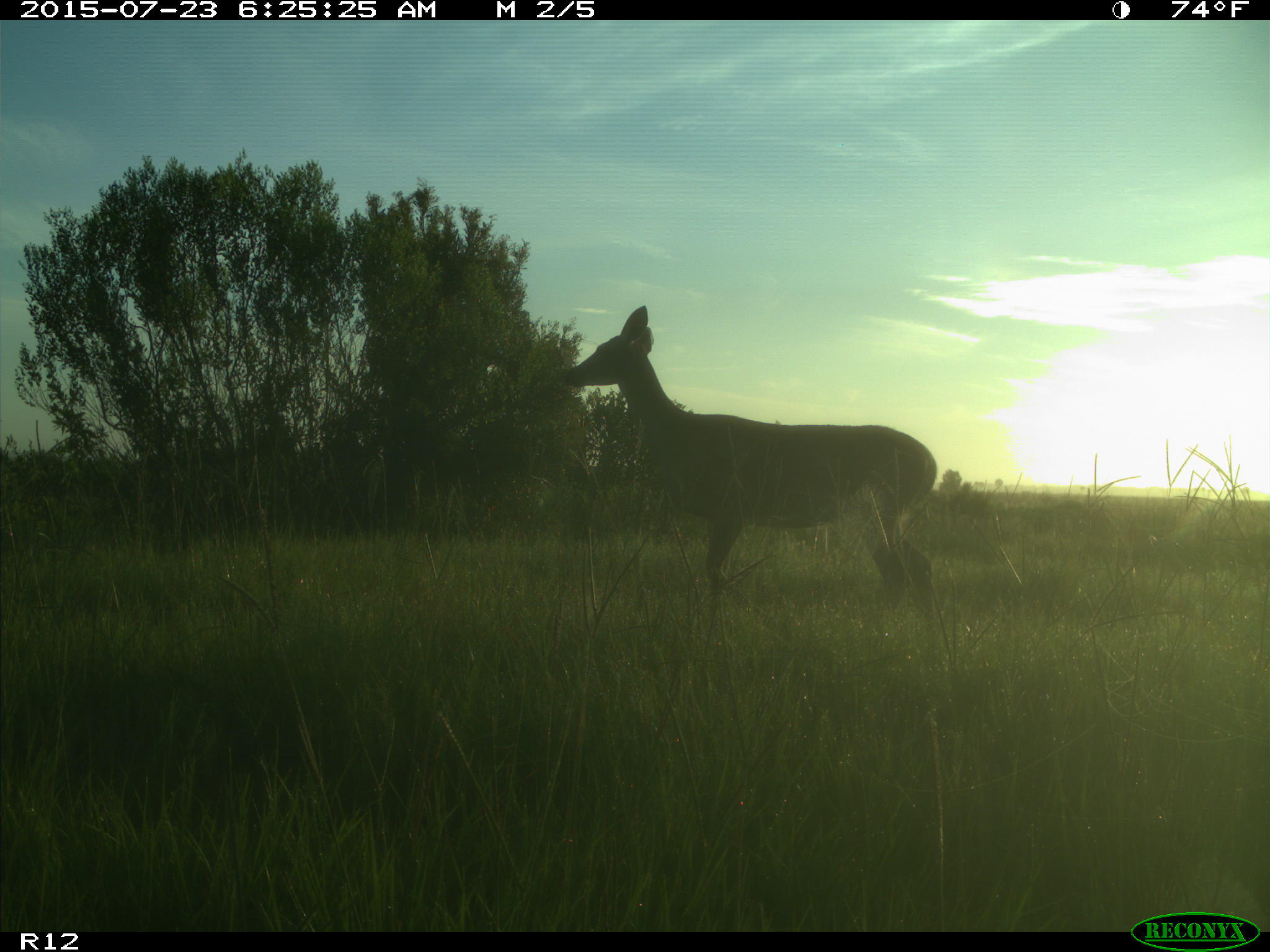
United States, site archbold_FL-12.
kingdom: Animalia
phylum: Chordata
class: Mammalia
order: Artiodactyla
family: Cervidae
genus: Odocoileus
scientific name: Odocoileus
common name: deer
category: unidentified deer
Unidentified deer (deer) (Odocoileus).